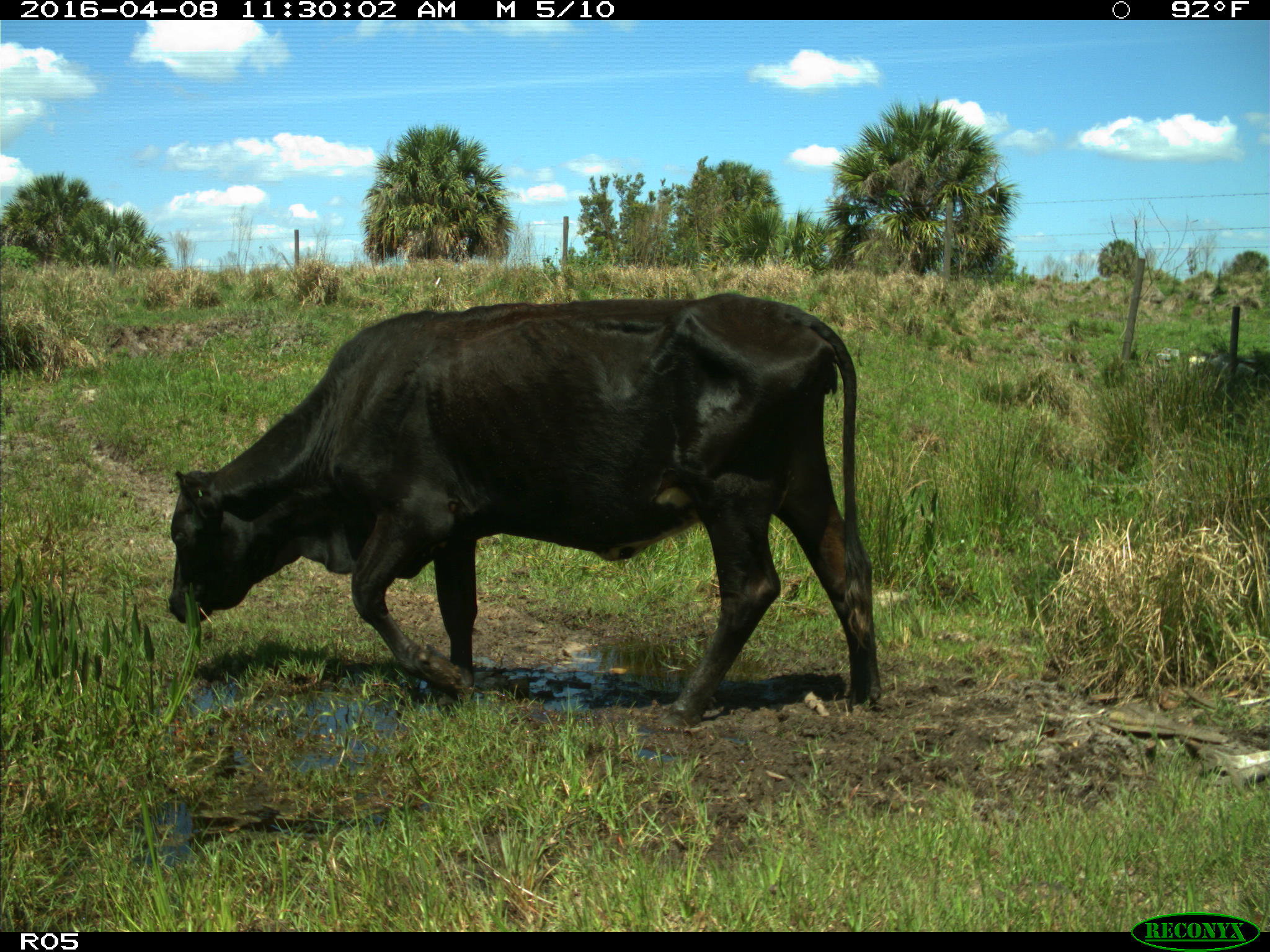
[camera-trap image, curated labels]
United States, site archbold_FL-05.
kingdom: Animalia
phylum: Chordata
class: Mammalia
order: Artiodactyla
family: Bovidae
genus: Bos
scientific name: Bos taurus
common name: domestic cow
Bos taurus (domestic cow).